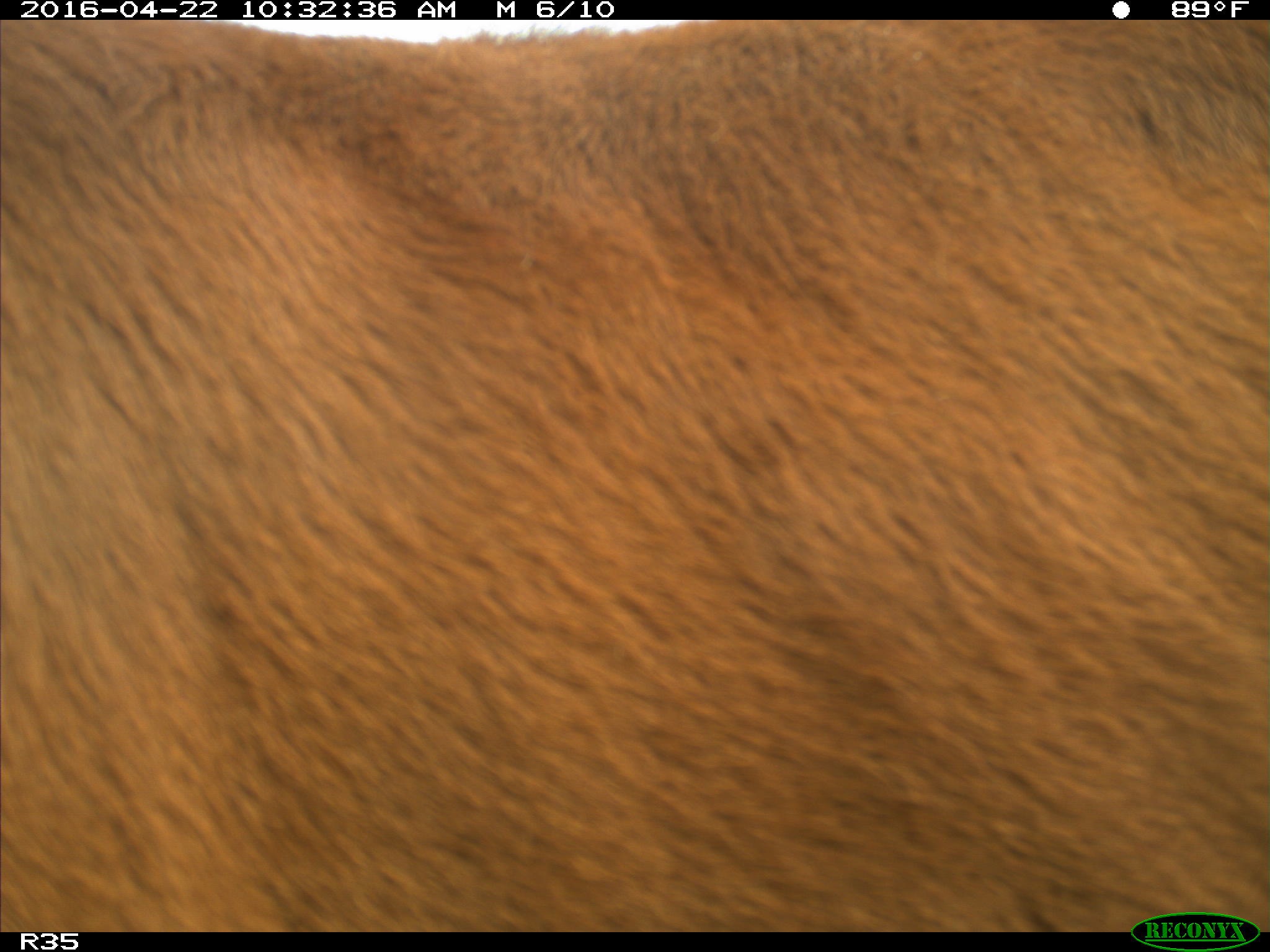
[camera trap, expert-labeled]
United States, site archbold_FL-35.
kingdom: Animalia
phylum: Chordata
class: Mammalia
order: Artiodactyla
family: Bovidae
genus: Bos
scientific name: Bos taurus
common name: domestic cow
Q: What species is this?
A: Bos taurus (domestic cow).